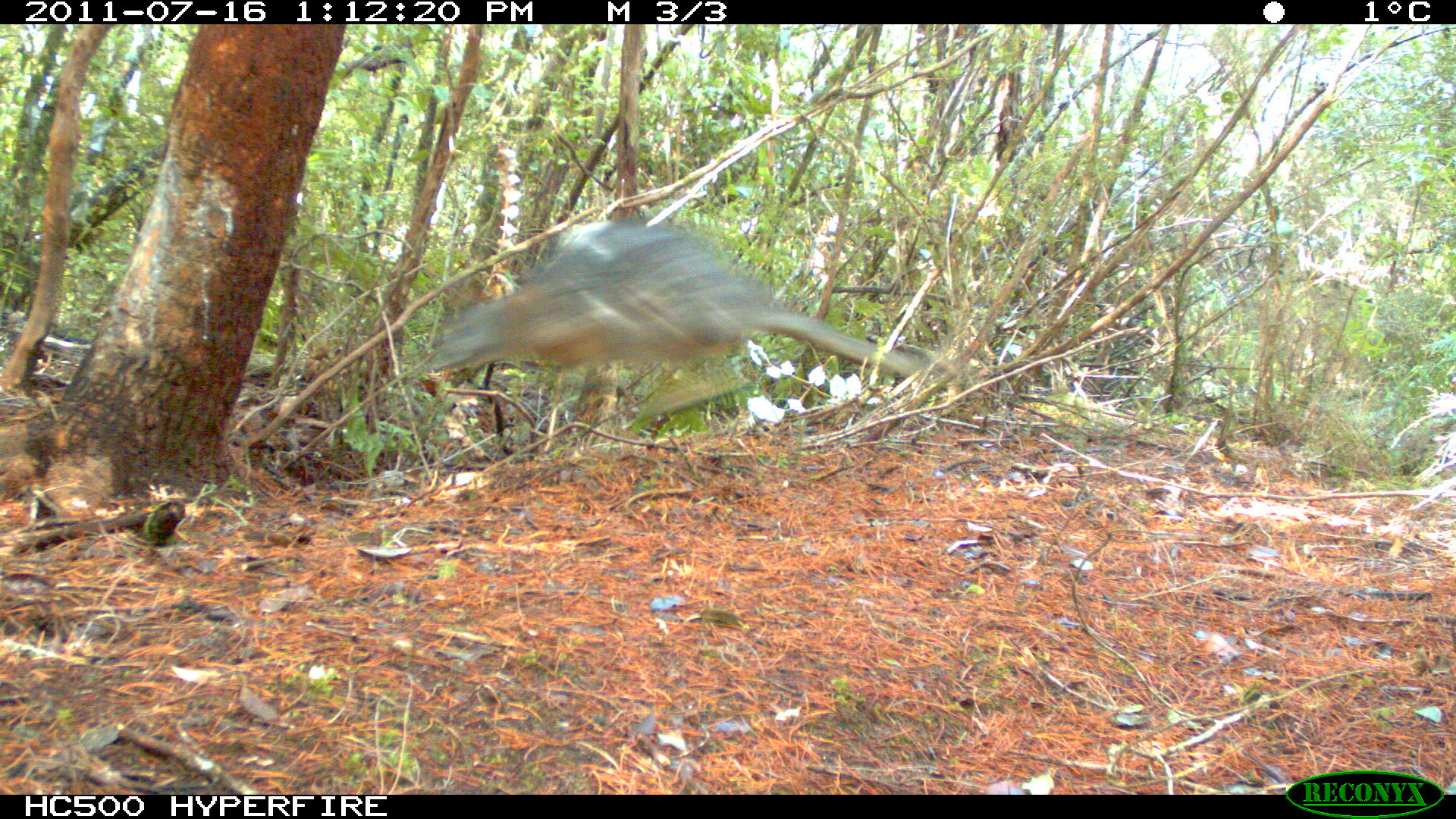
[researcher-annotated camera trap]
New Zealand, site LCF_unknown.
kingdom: Animalia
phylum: Chordata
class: Mammalia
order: Diprotodontia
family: Macropodidae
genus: Notamacropus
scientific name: Notamacropus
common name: wallaby